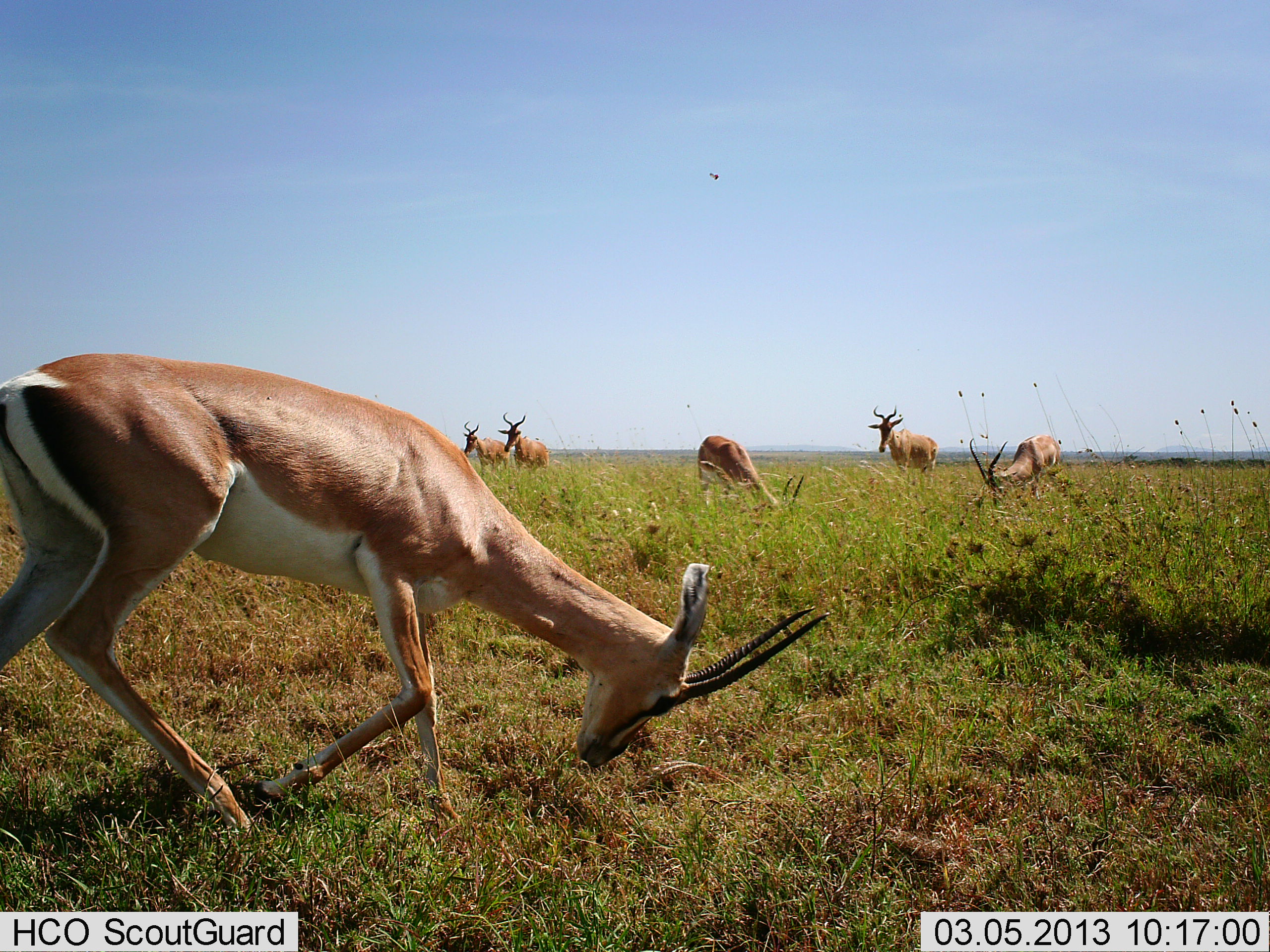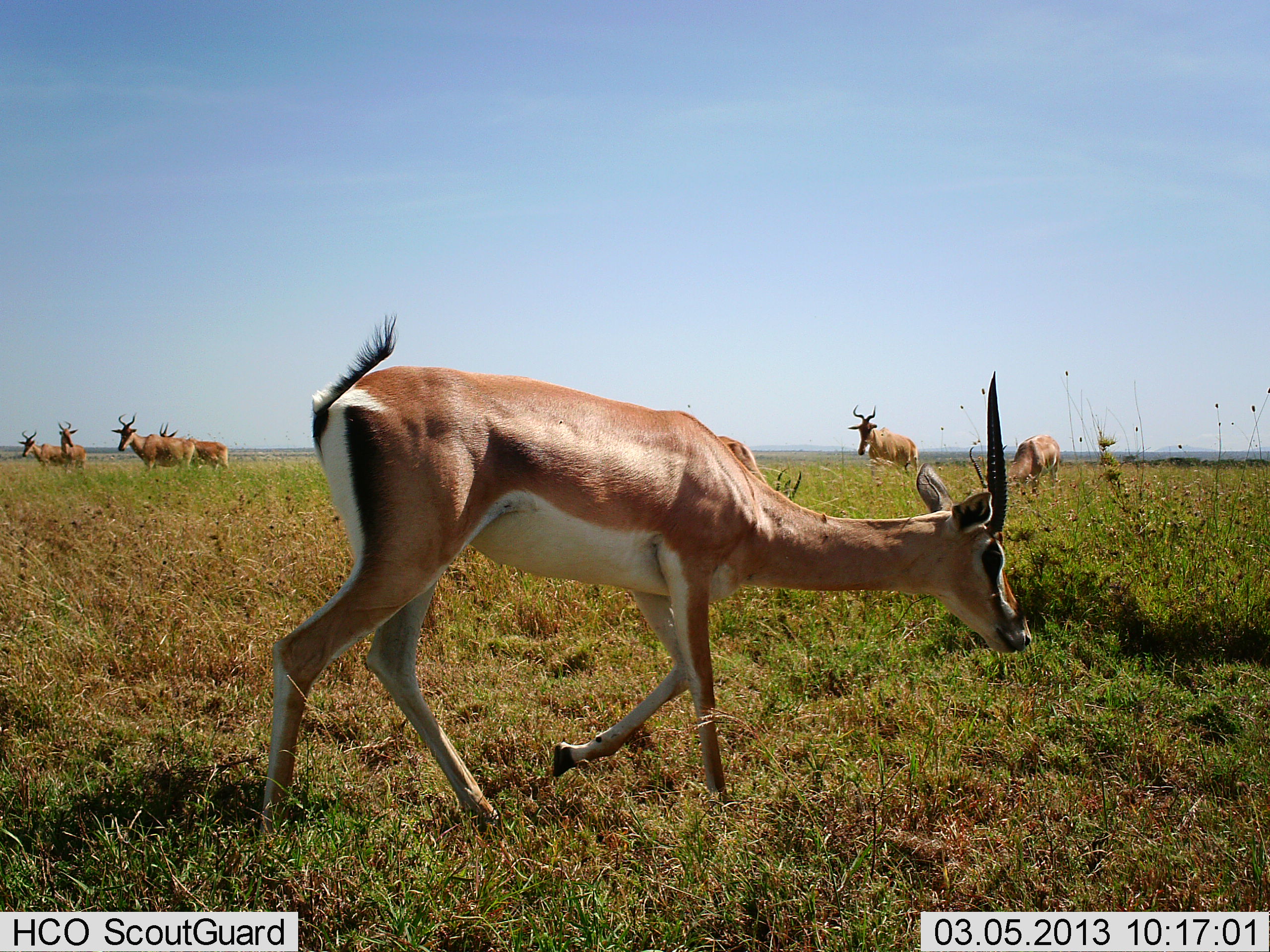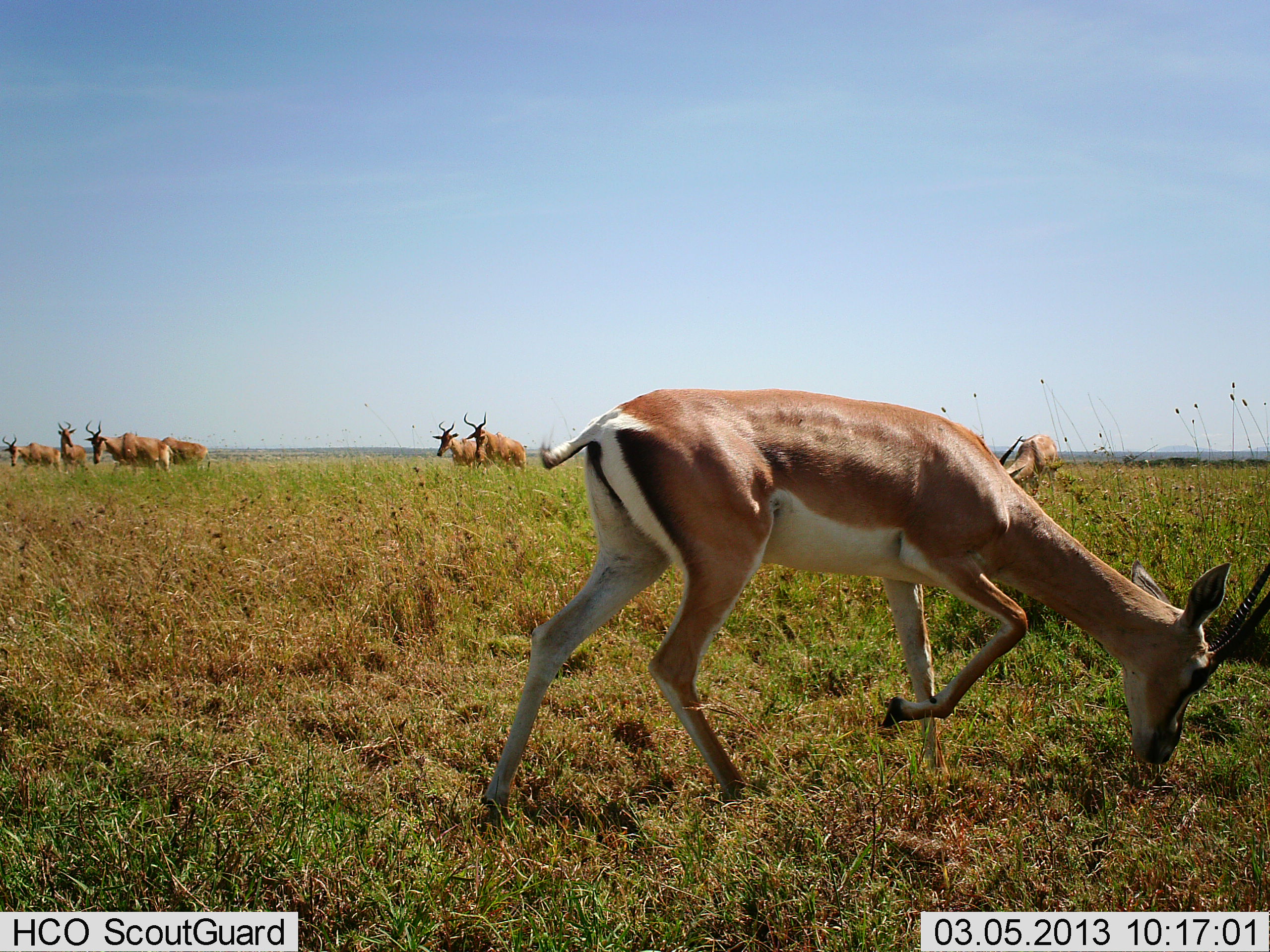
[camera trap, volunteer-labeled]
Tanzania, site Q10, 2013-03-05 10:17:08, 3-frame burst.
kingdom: Animalia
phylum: Chordata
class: Mammalia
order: Artiodactyla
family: Bovidae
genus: Nanger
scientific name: Nanger granti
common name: grant's gazelle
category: gazellegrants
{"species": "gazellegrants (grant's gazelle) (Nanger granti)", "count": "3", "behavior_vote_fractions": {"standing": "23%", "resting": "0%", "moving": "62%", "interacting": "12%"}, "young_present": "3%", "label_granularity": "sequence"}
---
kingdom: Animalia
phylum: Chordata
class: Mammalia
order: Artiodactyla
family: Bovidae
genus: Alcelaphus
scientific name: Alcelaphus buselaphus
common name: hartebeest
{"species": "hartebeest (Alcelaphus buselaphus)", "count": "7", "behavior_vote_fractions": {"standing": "80%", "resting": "0%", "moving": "40%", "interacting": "3%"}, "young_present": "0%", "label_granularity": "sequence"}